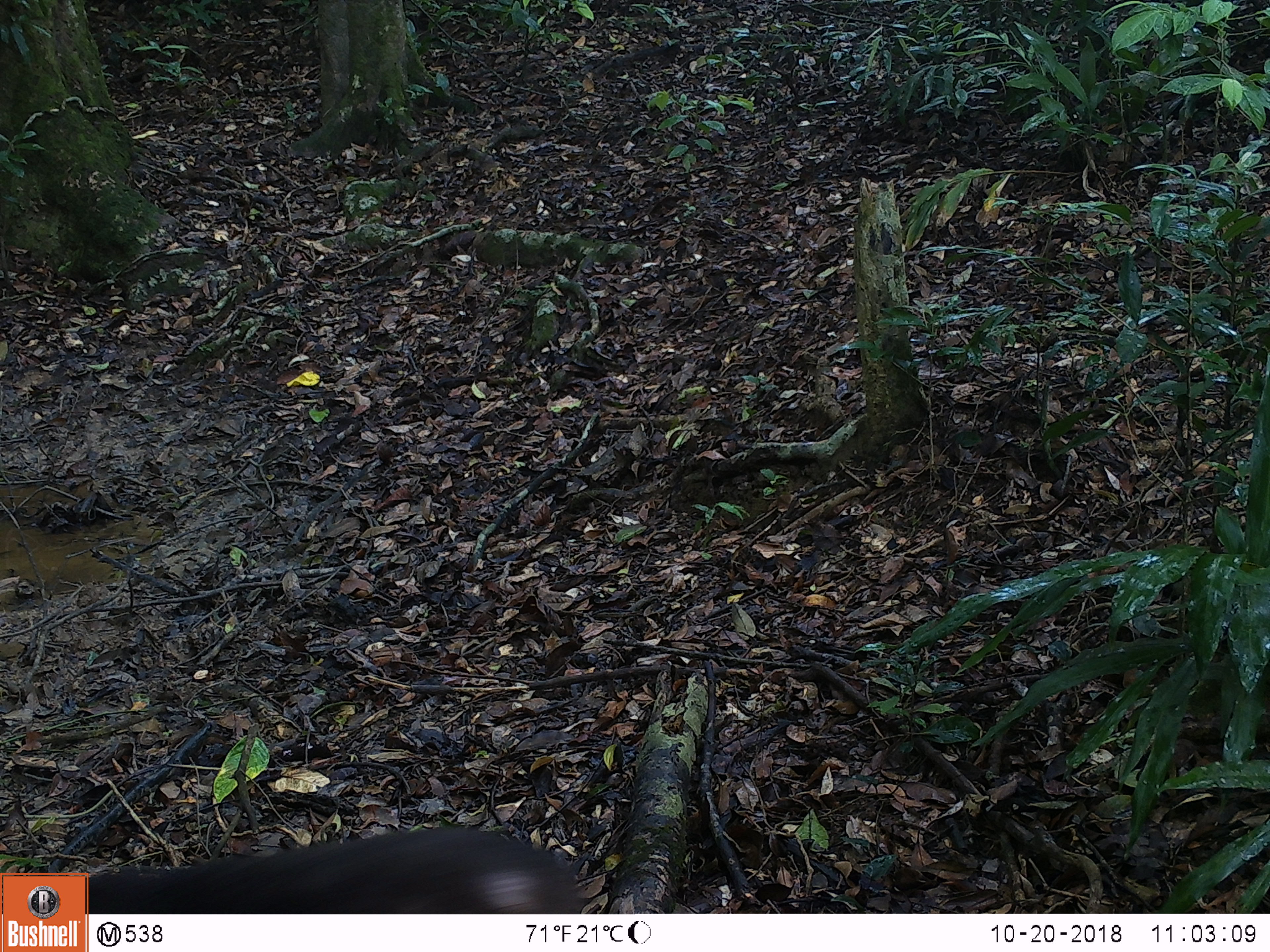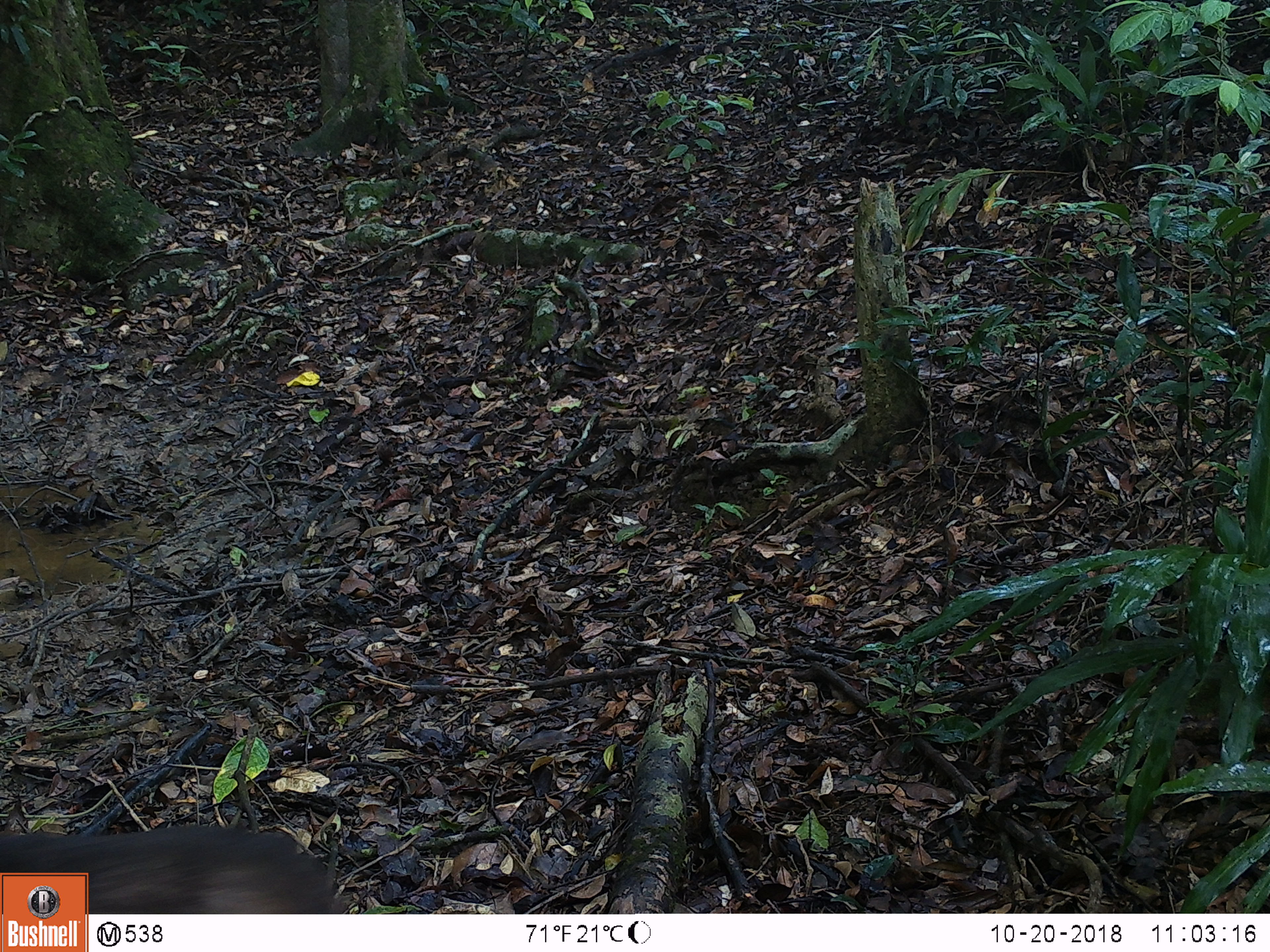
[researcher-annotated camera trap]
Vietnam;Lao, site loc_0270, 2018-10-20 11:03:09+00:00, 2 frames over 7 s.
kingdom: Animalia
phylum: Chordata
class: Mammalia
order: Primates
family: Cercopithecidae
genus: Macaca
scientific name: Macaca arctoides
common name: stump-tailed macaque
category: stump tailed macaque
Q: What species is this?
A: Stump tailed macaque (stump-tailed macaque) (Macaca arctoides).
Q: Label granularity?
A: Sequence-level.